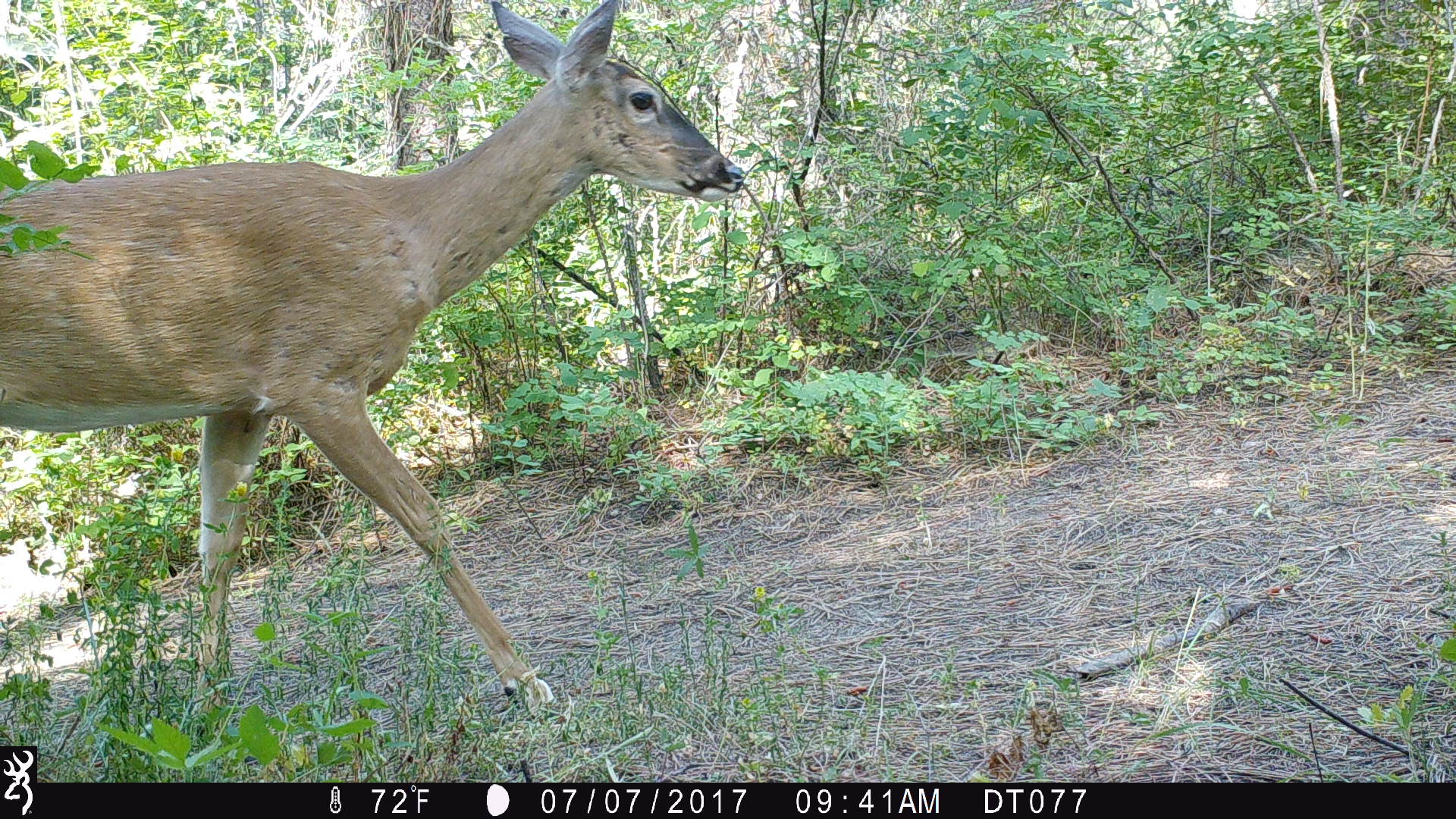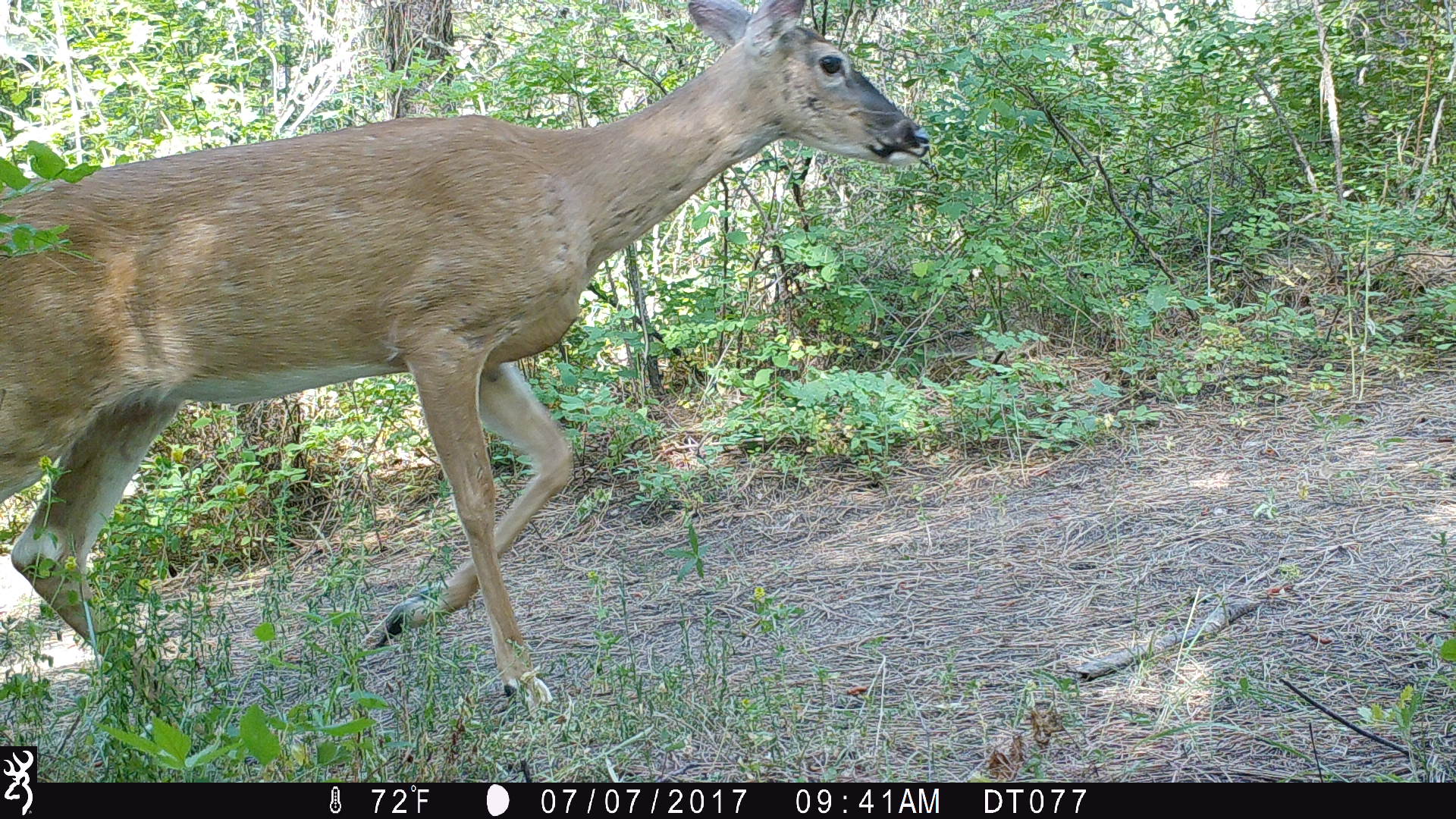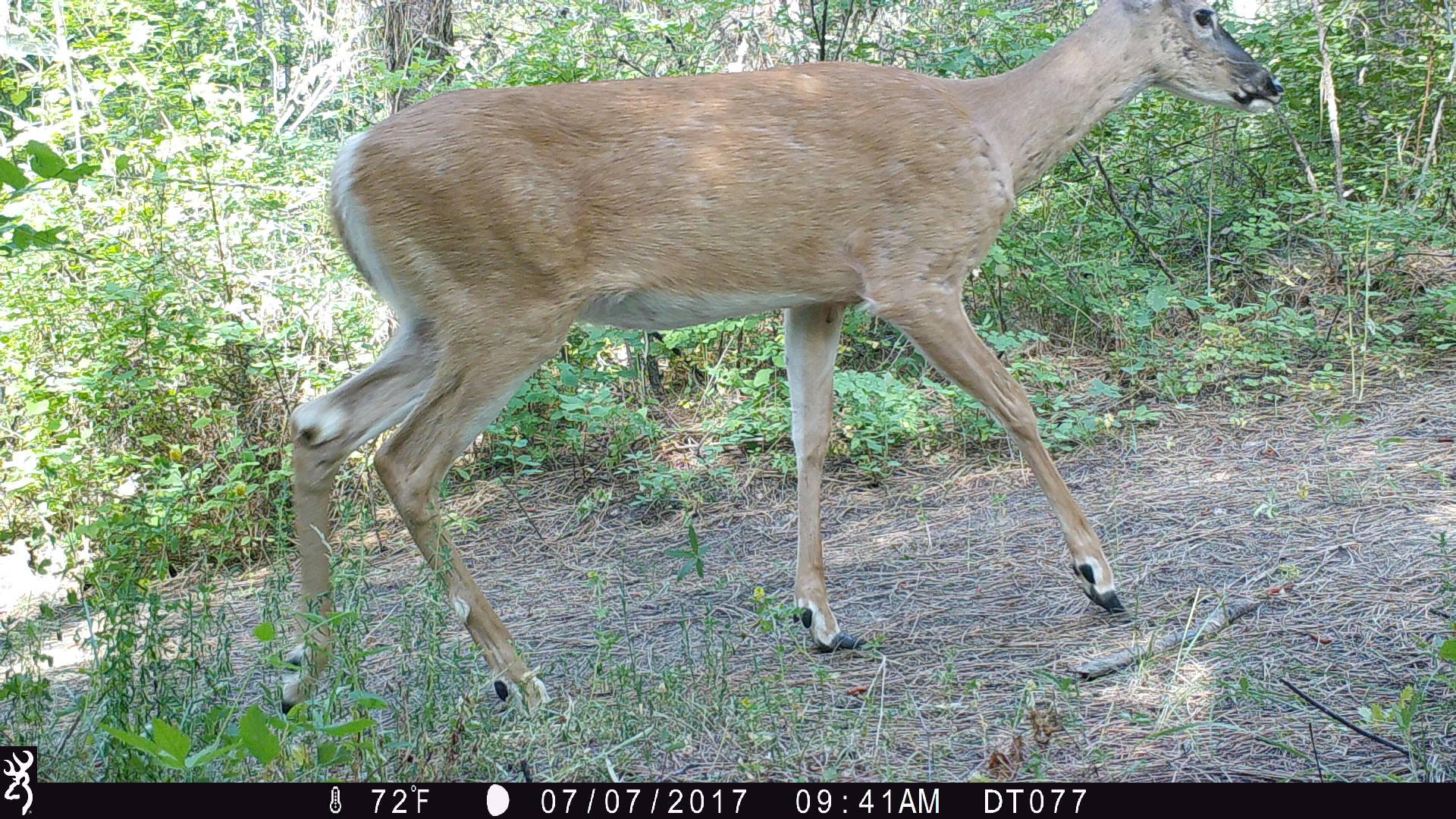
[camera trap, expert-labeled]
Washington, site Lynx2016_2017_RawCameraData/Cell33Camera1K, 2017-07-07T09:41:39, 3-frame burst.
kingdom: Animalia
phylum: Chordata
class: Mammalia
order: Artiodactyla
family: Cervidae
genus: Odocoileus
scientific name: Odocoileus virginianus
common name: white-tailed deer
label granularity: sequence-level